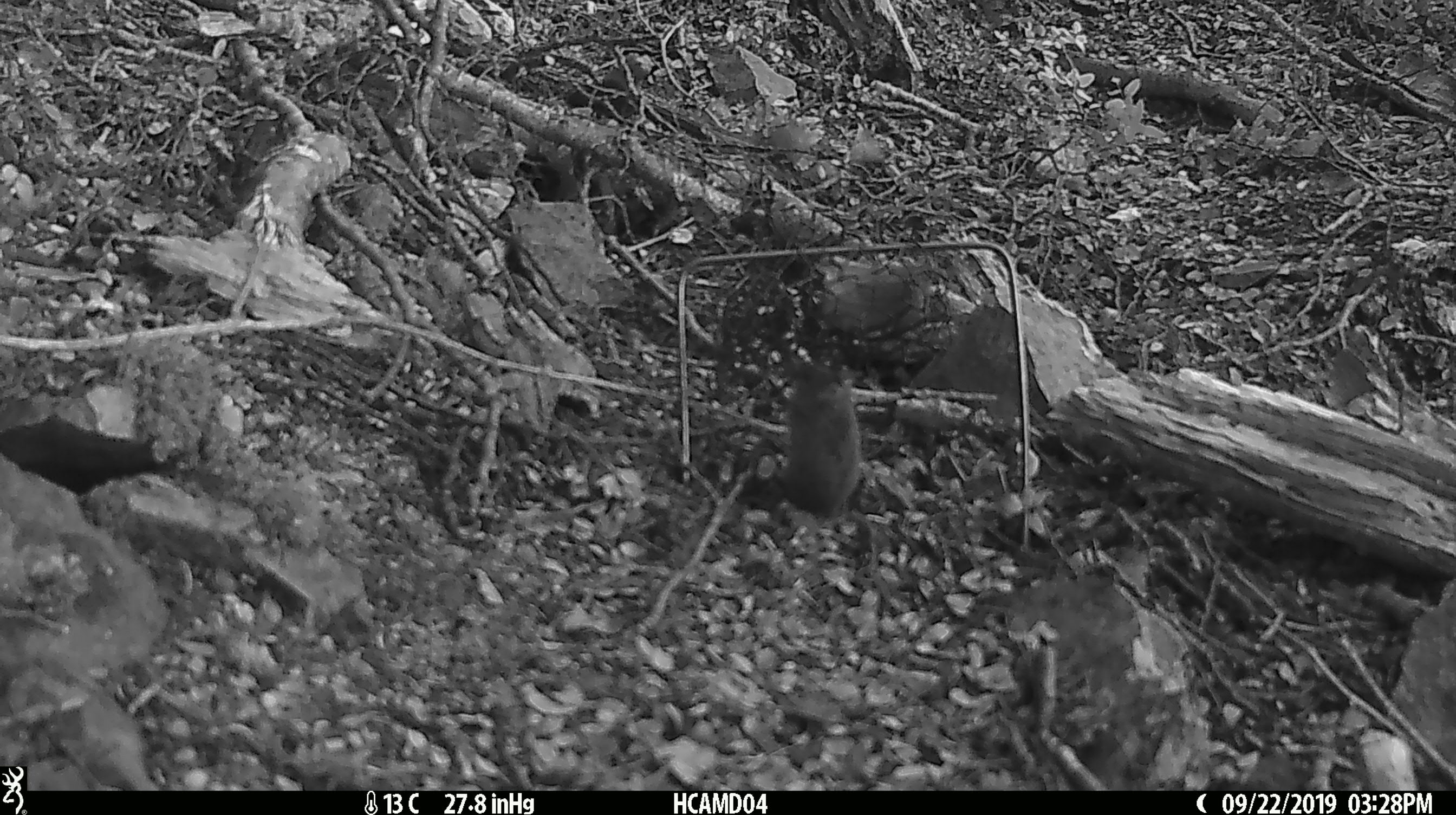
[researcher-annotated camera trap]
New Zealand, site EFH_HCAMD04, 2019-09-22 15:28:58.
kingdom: Animalia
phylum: Chordata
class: Mammalia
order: Rodentia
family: Muridae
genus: Mus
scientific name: Mus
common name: mouse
Mouse (Mus).